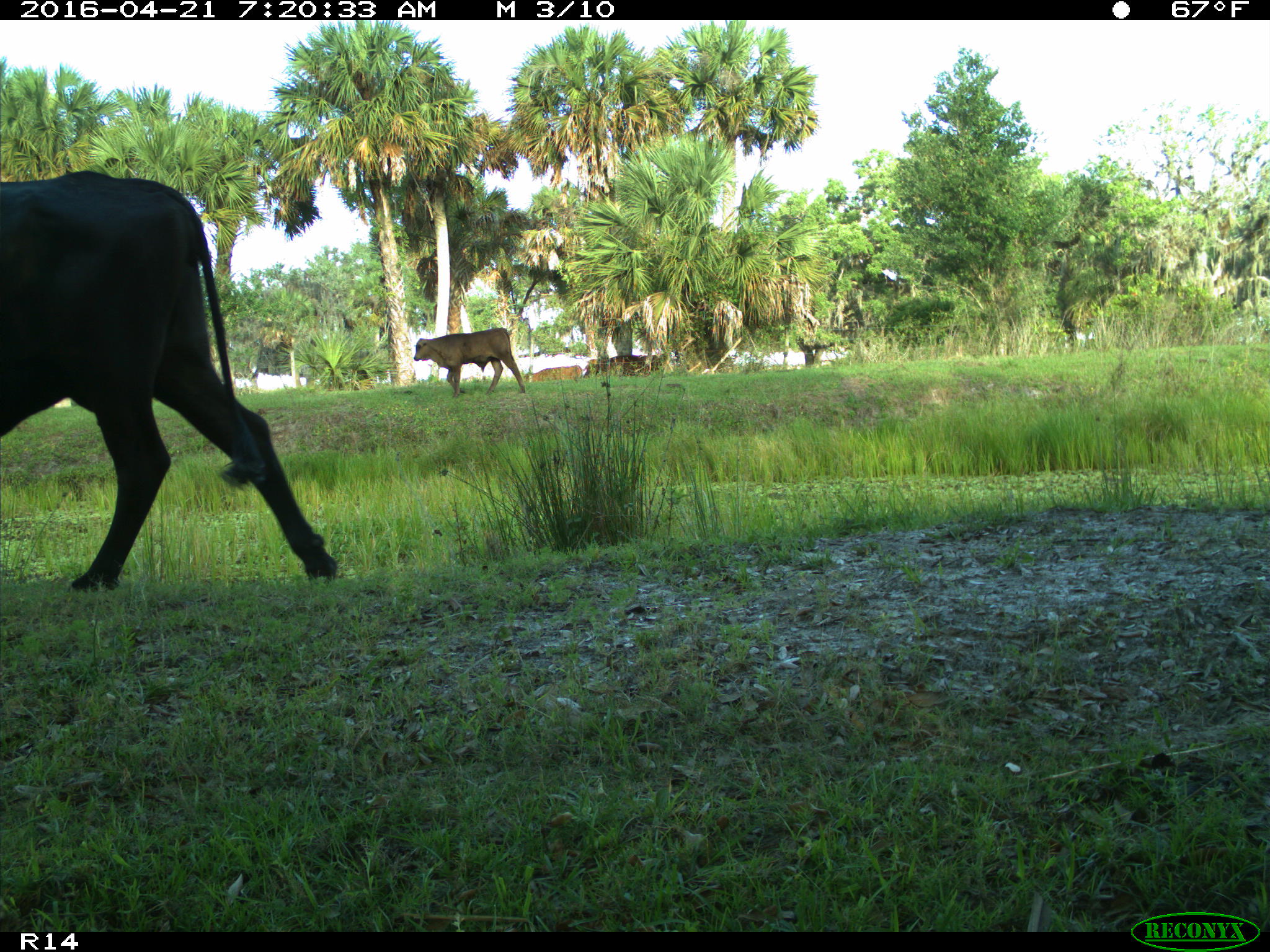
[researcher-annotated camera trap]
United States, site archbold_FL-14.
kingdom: Animalia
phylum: Chordata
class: Mammalia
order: Artiodactyla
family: Bovidae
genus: Bos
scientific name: Bos taurus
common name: domestic cow